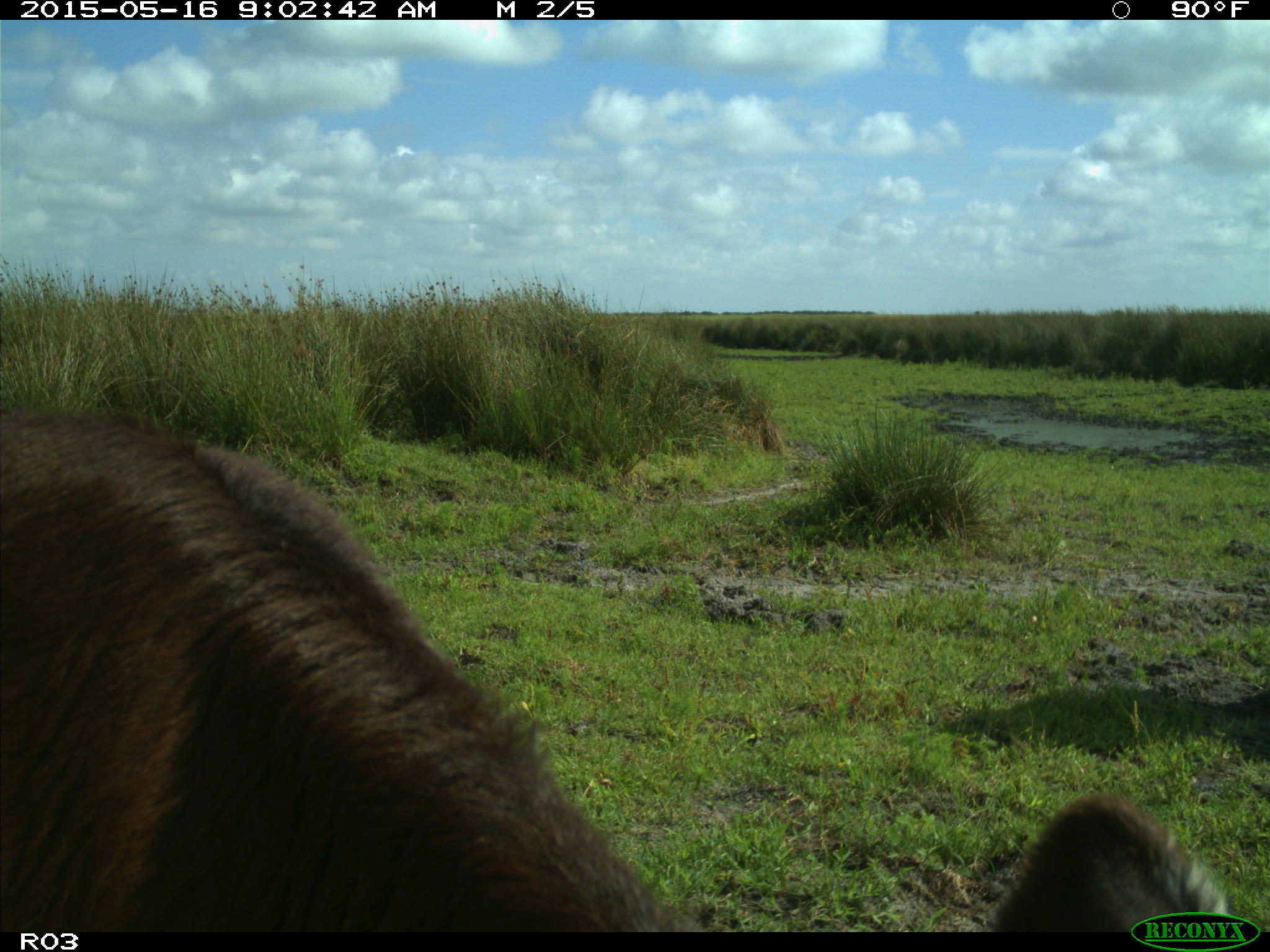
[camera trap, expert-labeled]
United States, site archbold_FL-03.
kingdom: Animalia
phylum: Chordata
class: Mammalia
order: Artiodactyla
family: Bovidae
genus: Bos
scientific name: Bos taurus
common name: domestic cow